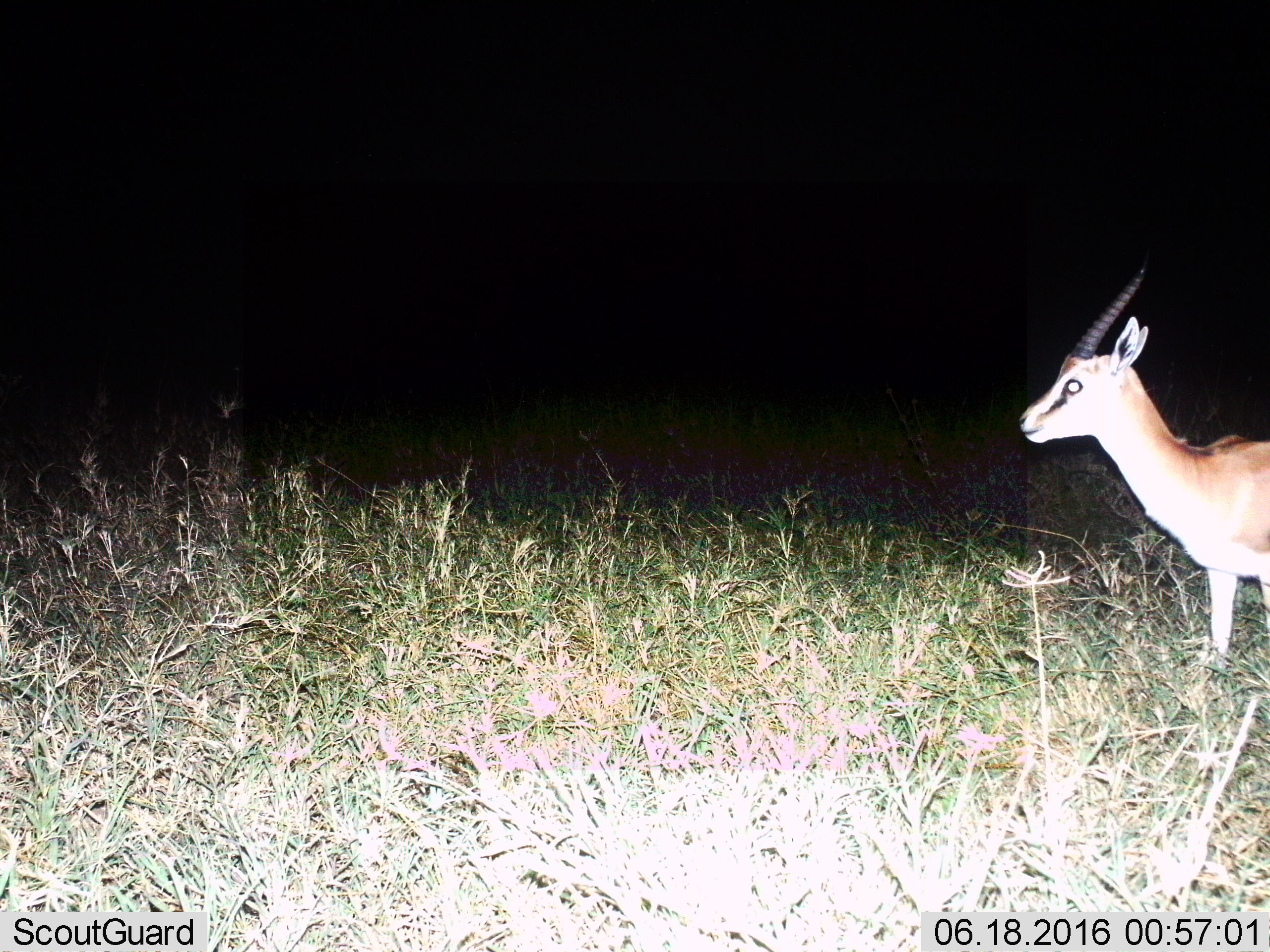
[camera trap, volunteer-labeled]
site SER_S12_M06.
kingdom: Animalia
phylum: Chordata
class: Mammalia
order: Artiodactyla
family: Bovidae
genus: Eudorcas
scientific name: Eudorcas thomsonii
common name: thomson's gazelle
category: gazellethomsons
Gazellethomsons (thomson's gazelle) (Eudorcas thomsonii), count 1. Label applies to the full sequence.